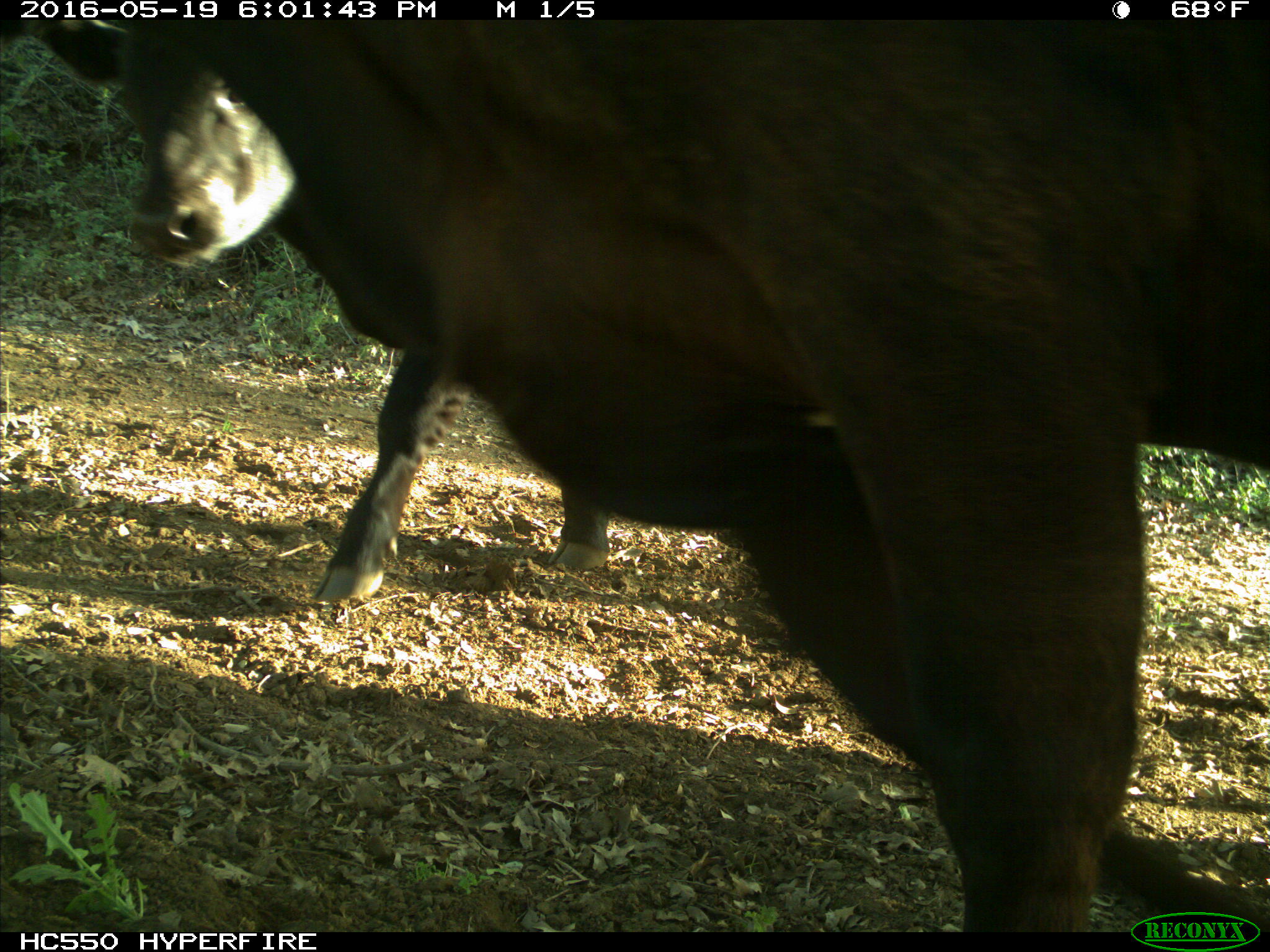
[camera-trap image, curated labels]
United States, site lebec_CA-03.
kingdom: Animalia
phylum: Chordata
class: Mammalia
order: Artiodactyla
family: Bovidae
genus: Bos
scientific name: Bos taurus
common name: domestic cow